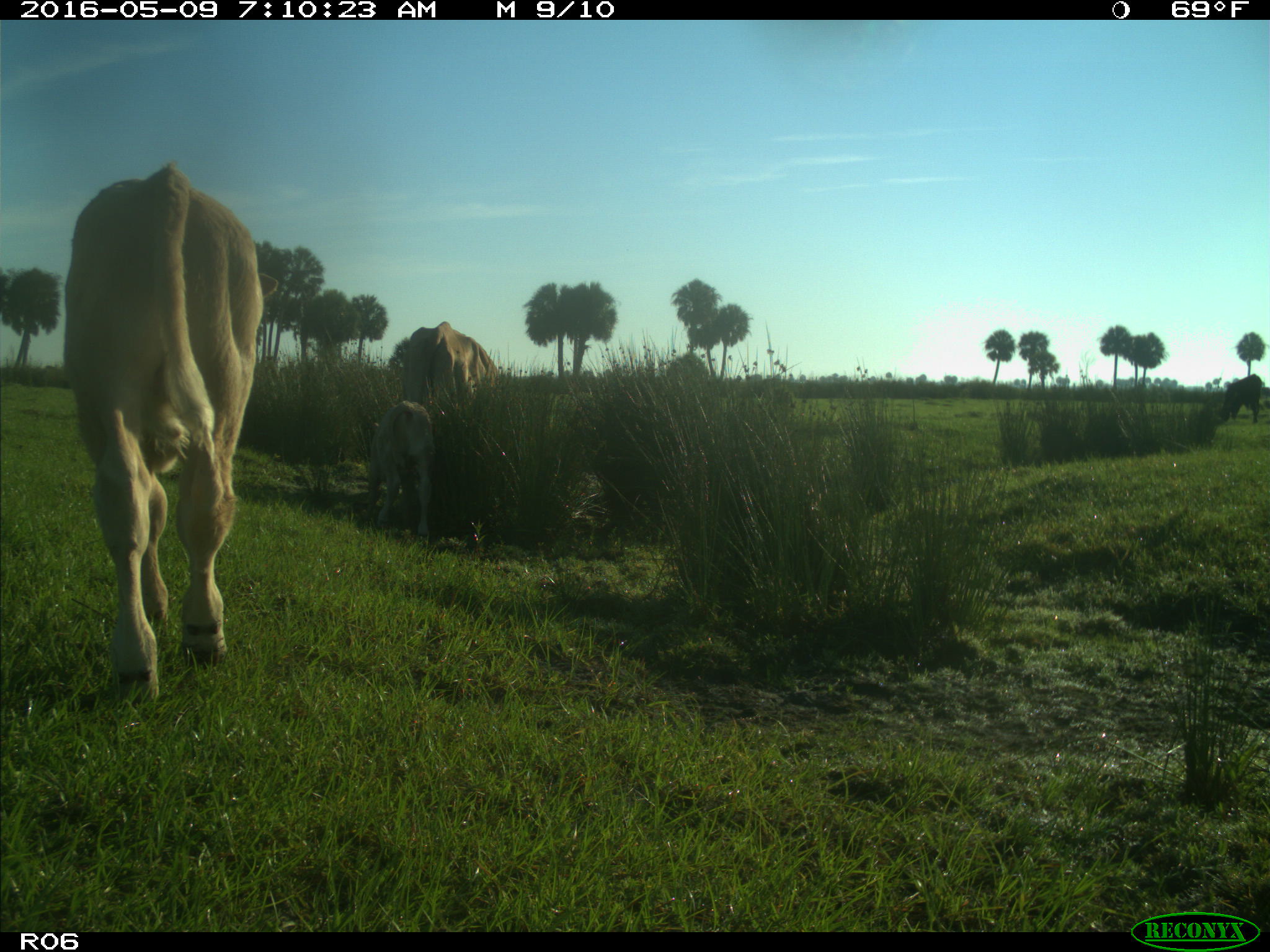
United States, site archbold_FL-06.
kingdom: Animalia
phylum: Chordata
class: Mammalia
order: Artiodactyla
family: Bovidae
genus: Bos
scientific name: Bos taurus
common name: domestic cow